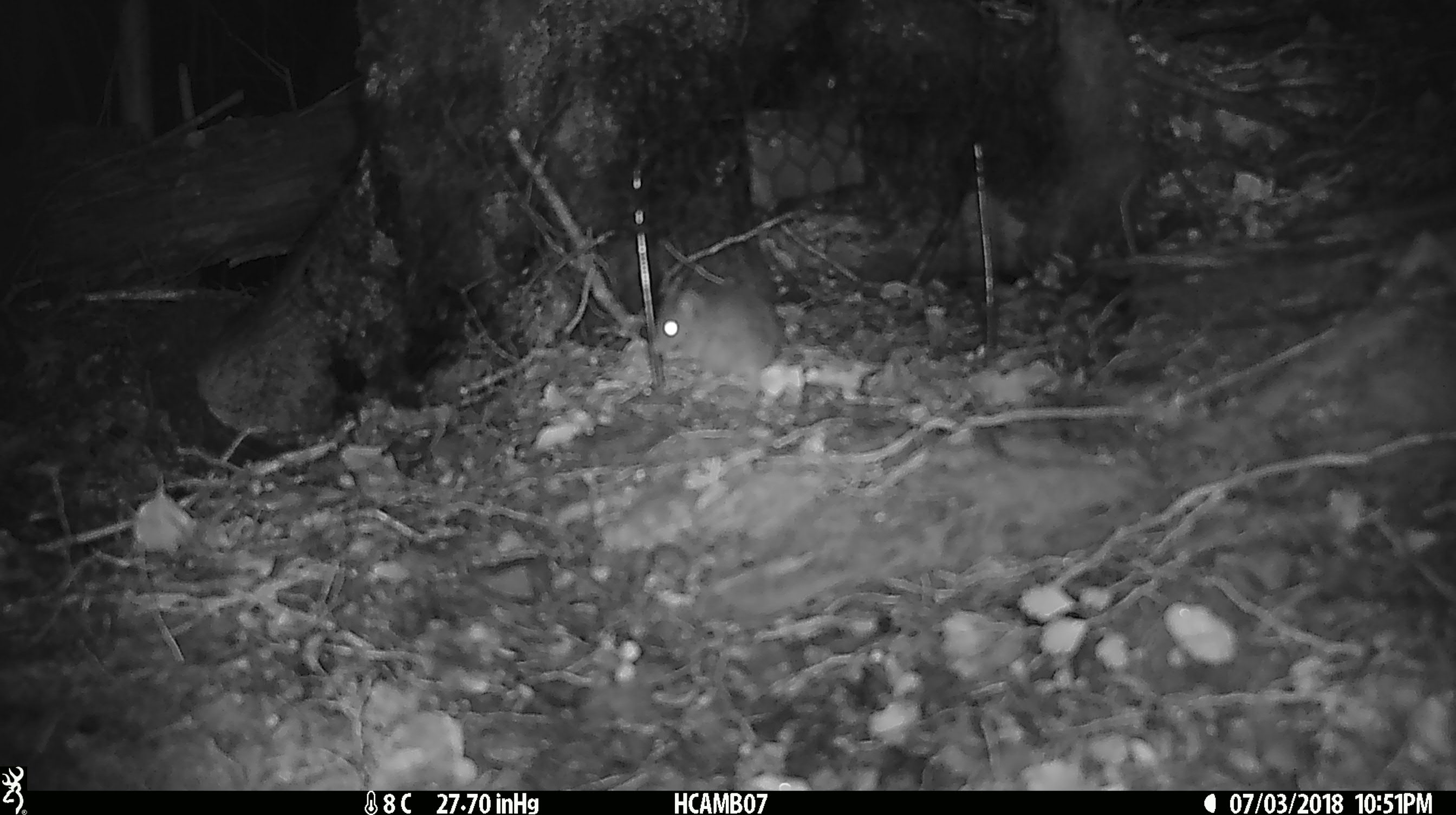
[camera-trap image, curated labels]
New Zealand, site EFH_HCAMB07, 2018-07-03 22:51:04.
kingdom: Animalia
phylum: Chordata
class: Mammalia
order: Rodentia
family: Muridae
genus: Mus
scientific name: Mus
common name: mouse